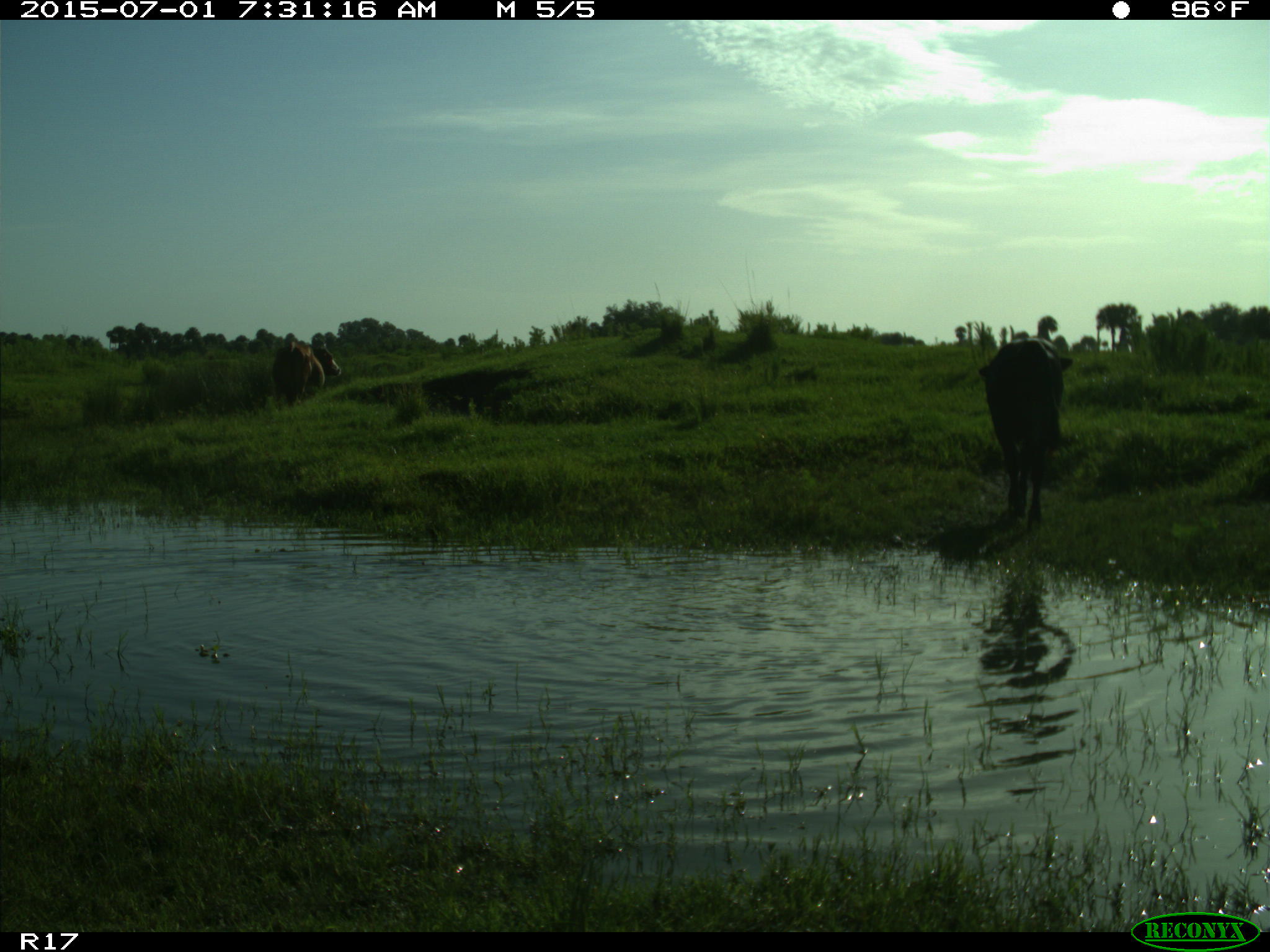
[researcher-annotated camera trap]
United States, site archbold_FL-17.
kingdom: Animalia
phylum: Chordata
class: Mammalia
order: Artiodactyla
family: Bovidae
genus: Bos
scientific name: Bos taurus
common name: domestic cow